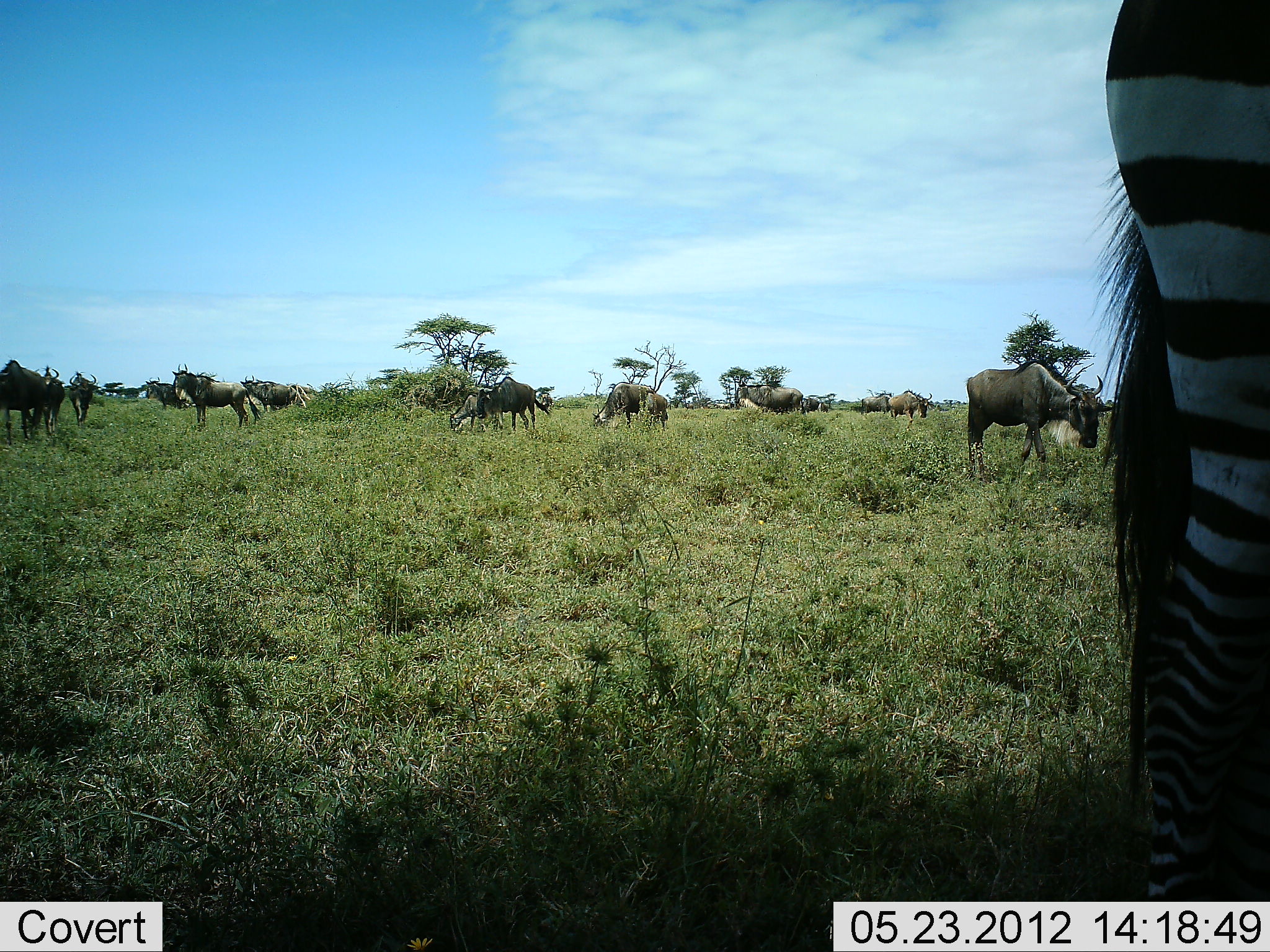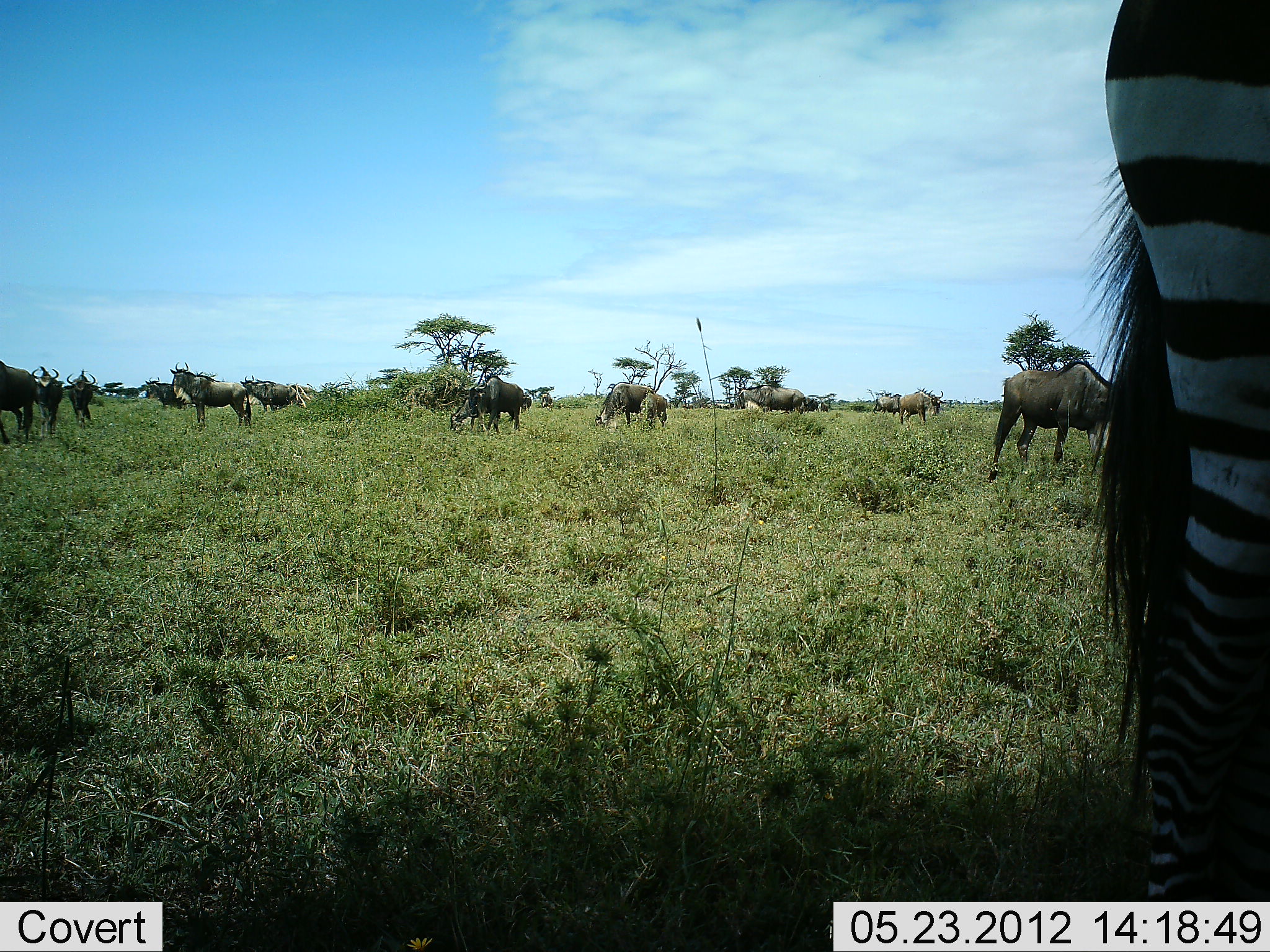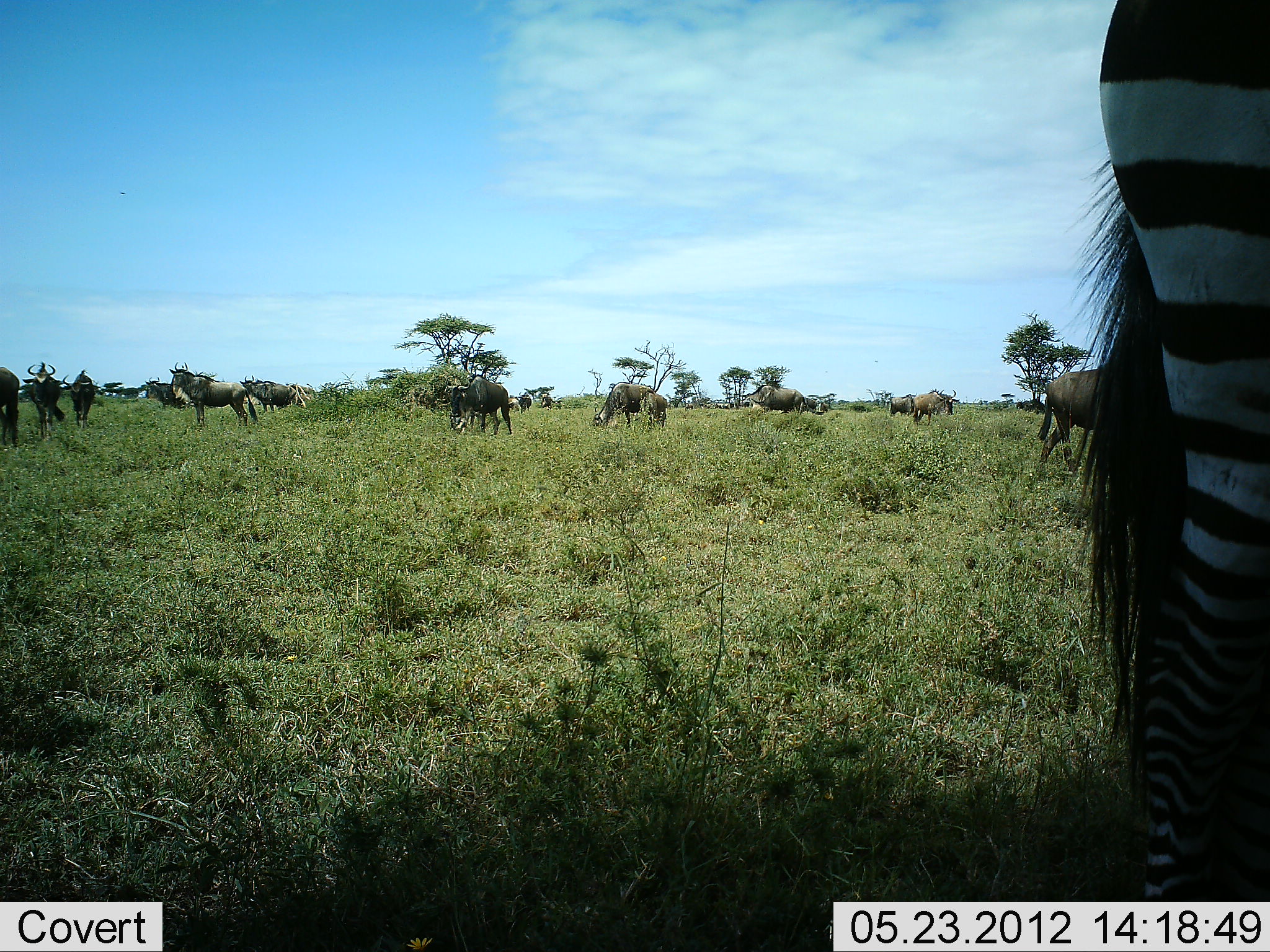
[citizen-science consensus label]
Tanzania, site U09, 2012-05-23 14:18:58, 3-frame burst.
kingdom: Animalia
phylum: Chordata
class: Mammalia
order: Artiodactyla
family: Bovidae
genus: Connochaetes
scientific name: Connochaetes taurinus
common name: blue wildebeest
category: wildebeest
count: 11-50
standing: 50%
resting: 10%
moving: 40%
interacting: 0%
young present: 10%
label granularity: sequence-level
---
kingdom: Animalia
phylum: Chordata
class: Mammalia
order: Perissodactyla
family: Equidae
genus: Equus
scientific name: Equus quagga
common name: plains zebra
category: zebra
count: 1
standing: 100%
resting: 0%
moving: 0%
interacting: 0%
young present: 0%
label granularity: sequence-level